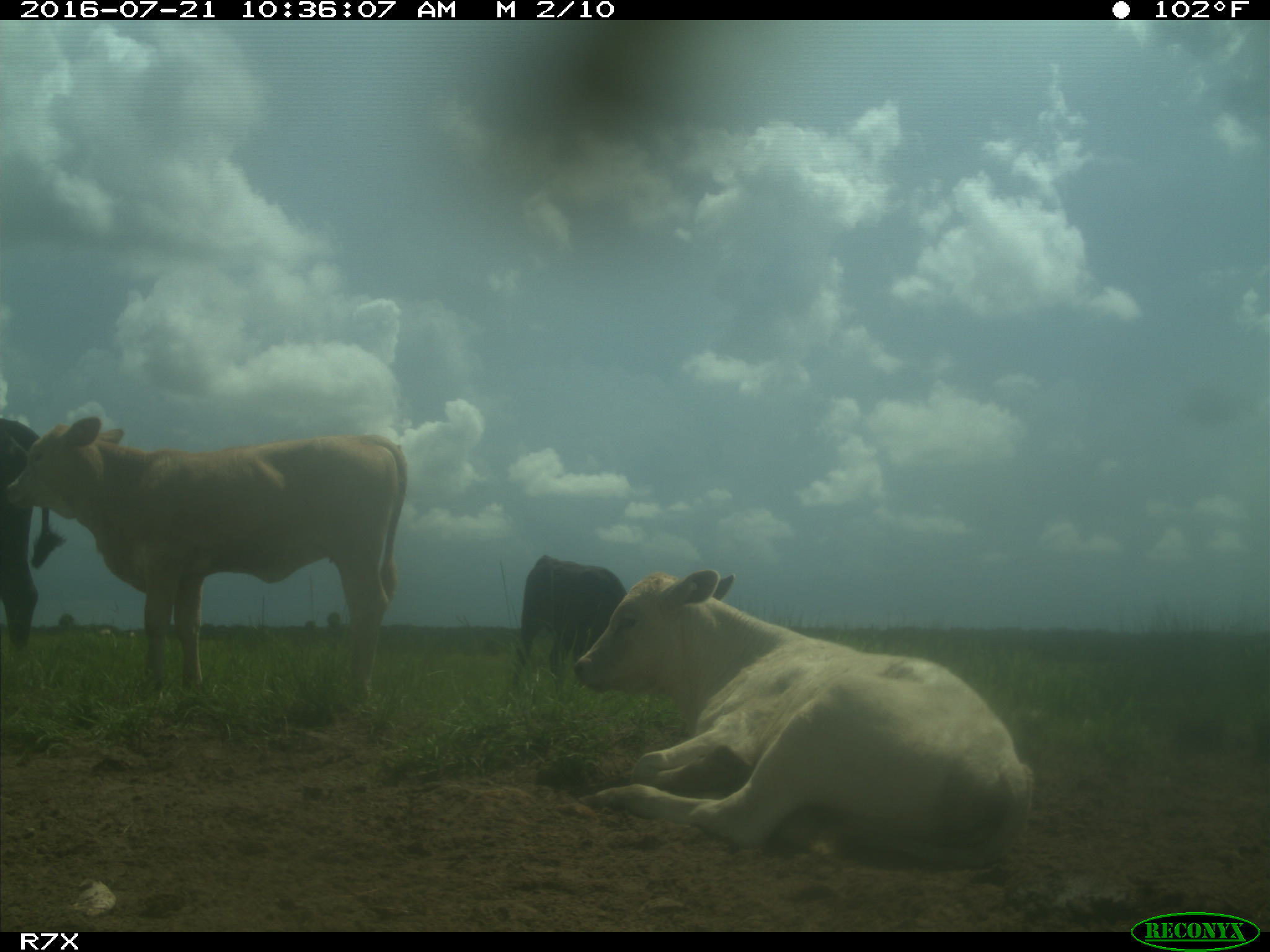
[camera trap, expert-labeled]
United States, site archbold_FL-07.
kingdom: Animalia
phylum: Chordata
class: Mammalia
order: Artiodactyla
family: Bovidae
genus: Bos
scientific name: Bos taurus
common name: domestic cow